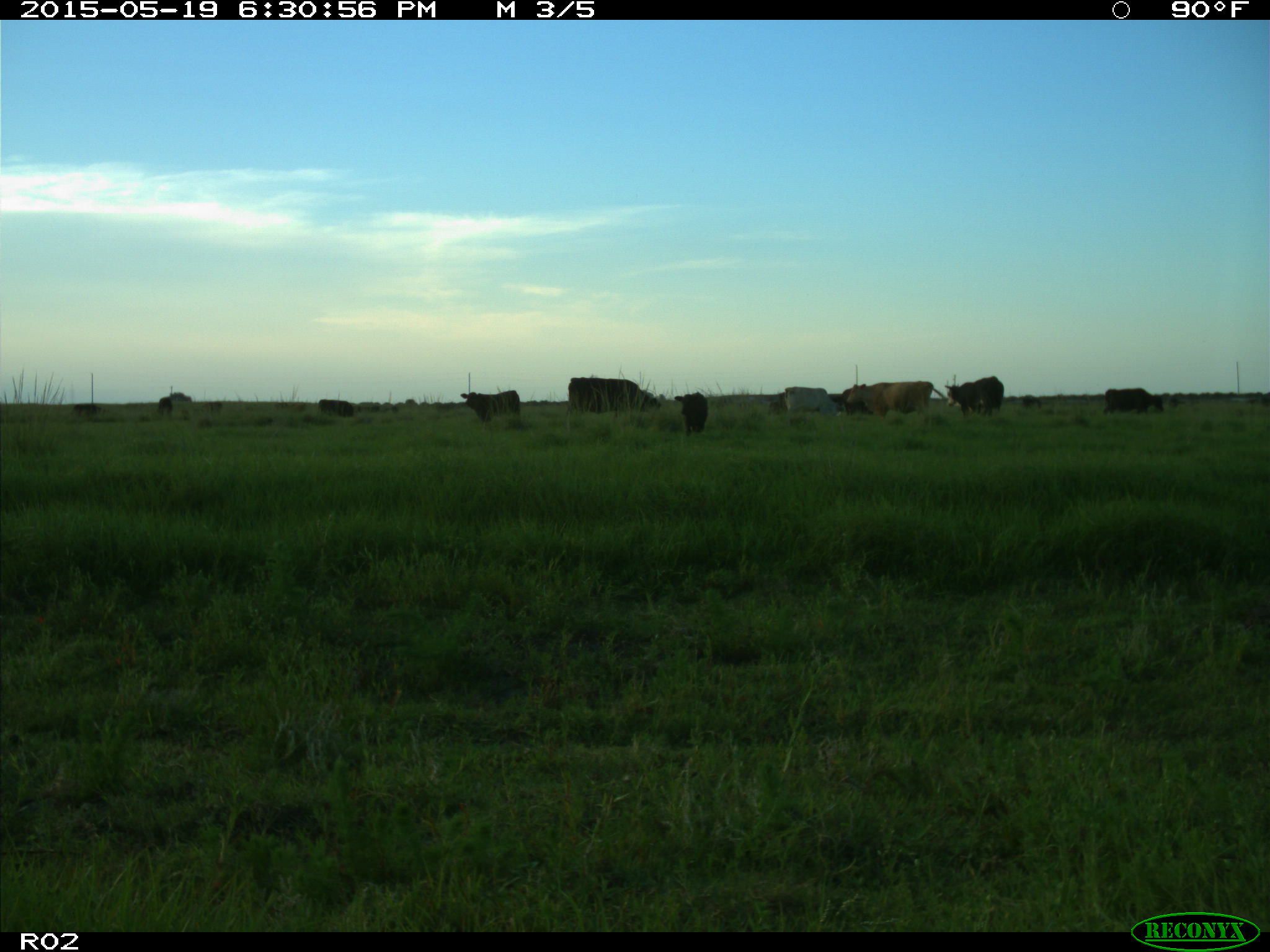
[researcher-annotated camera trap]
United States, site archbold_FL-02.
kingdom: Animalia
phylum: Chordata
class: Mammalia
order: Artiodactyla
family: Bovidae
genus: Bos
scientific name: Bos taurus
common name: domestic cow